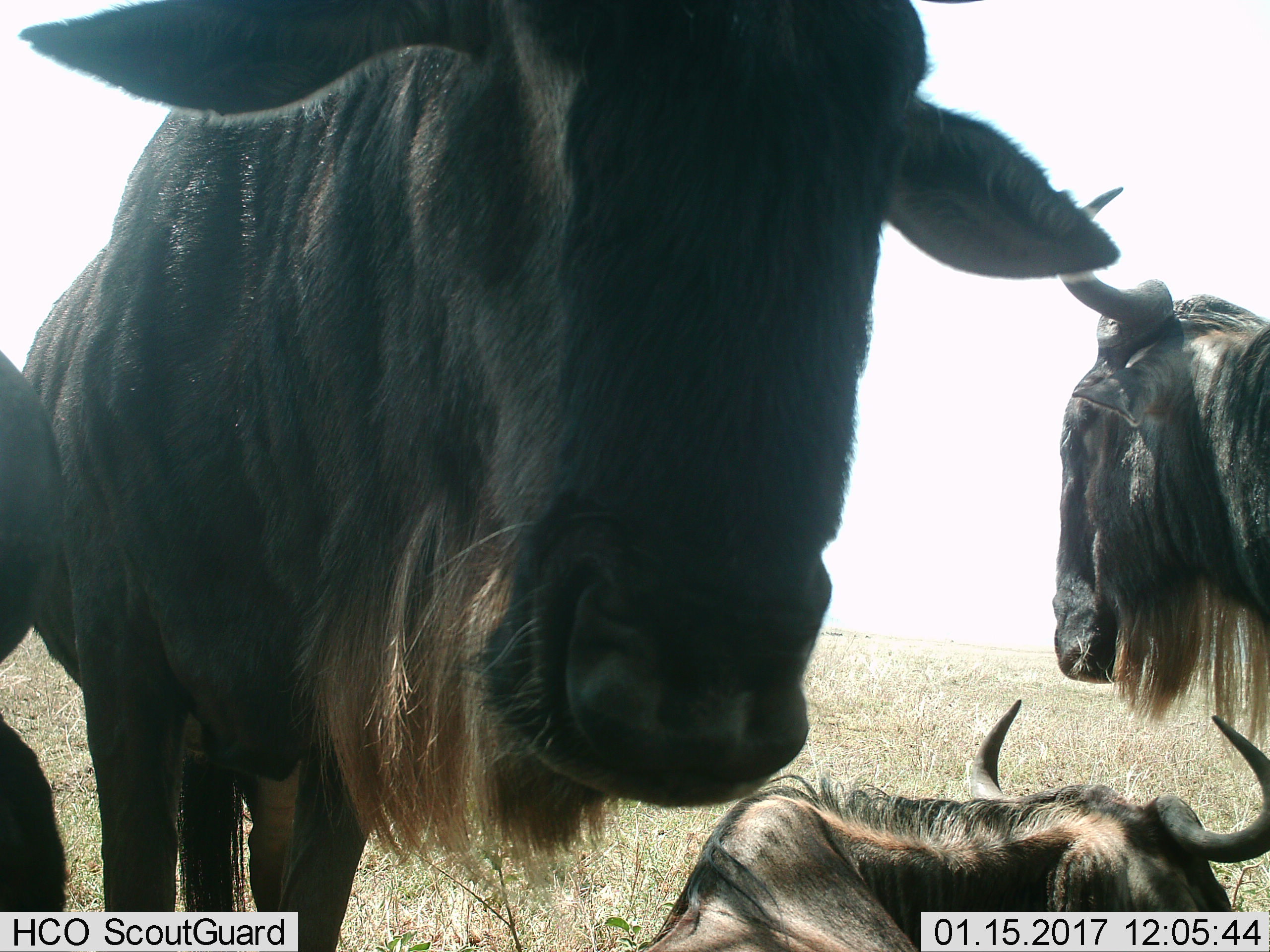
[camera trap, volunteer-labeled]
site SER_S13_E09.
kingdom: Animalia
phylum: Chordata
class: Mammalia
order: Artiodactyla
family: Bovidae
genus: Connochaetes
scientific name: Connochaetes taurinus taurinus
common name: blue wildebeest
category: wildebeestblue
Wildebeestblue (blue wildebeest) (Connochaetes taurinus taurinus), count 4. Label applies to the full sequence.